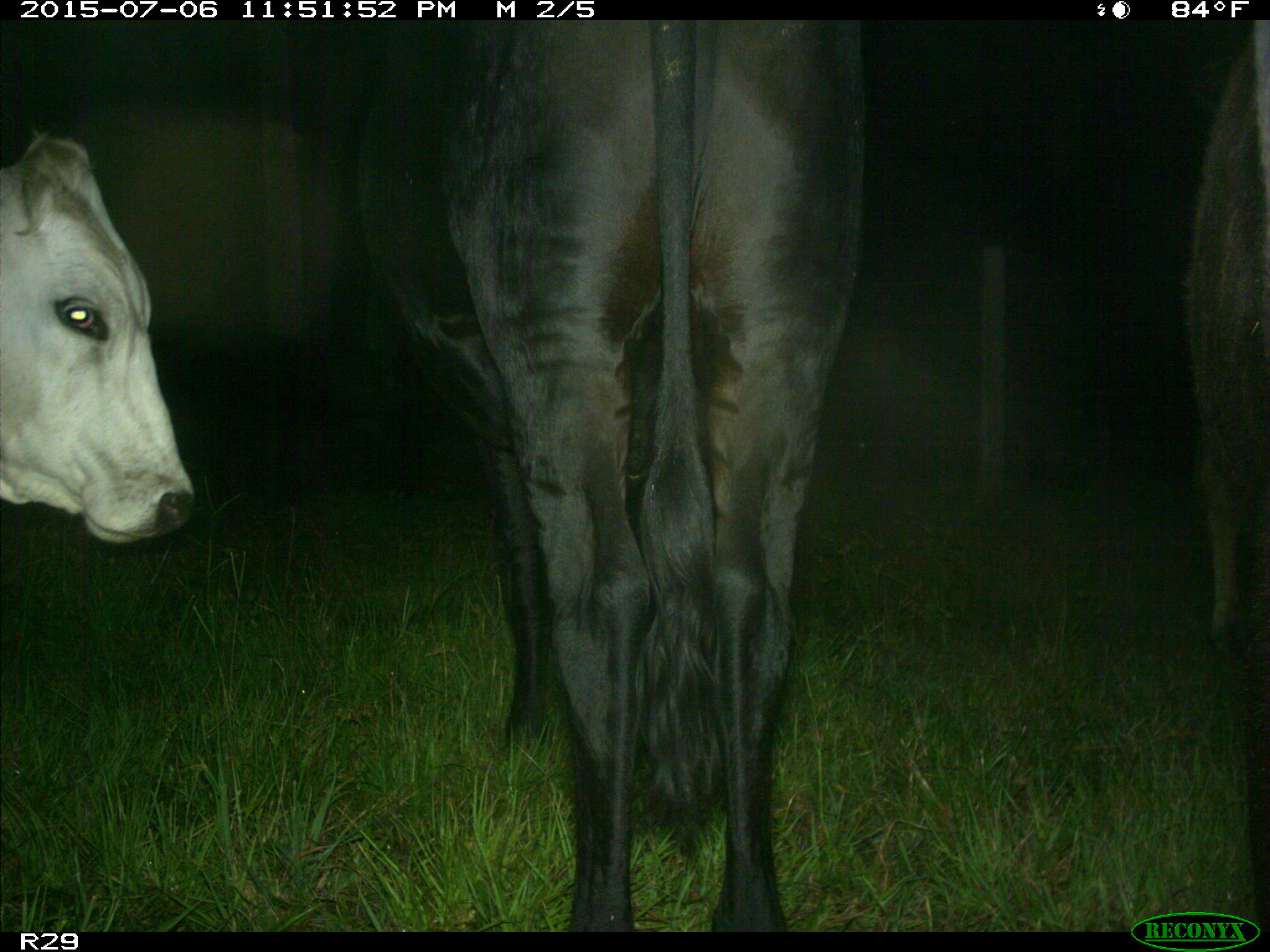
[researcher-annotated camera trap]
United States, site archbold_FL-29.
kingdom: Animalia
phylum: Chordata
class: Mammalia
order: Artiodactyla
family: Bovidae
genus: Bos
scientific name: Bos taurus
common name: domestic cow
Bos taurus (domestic cow).